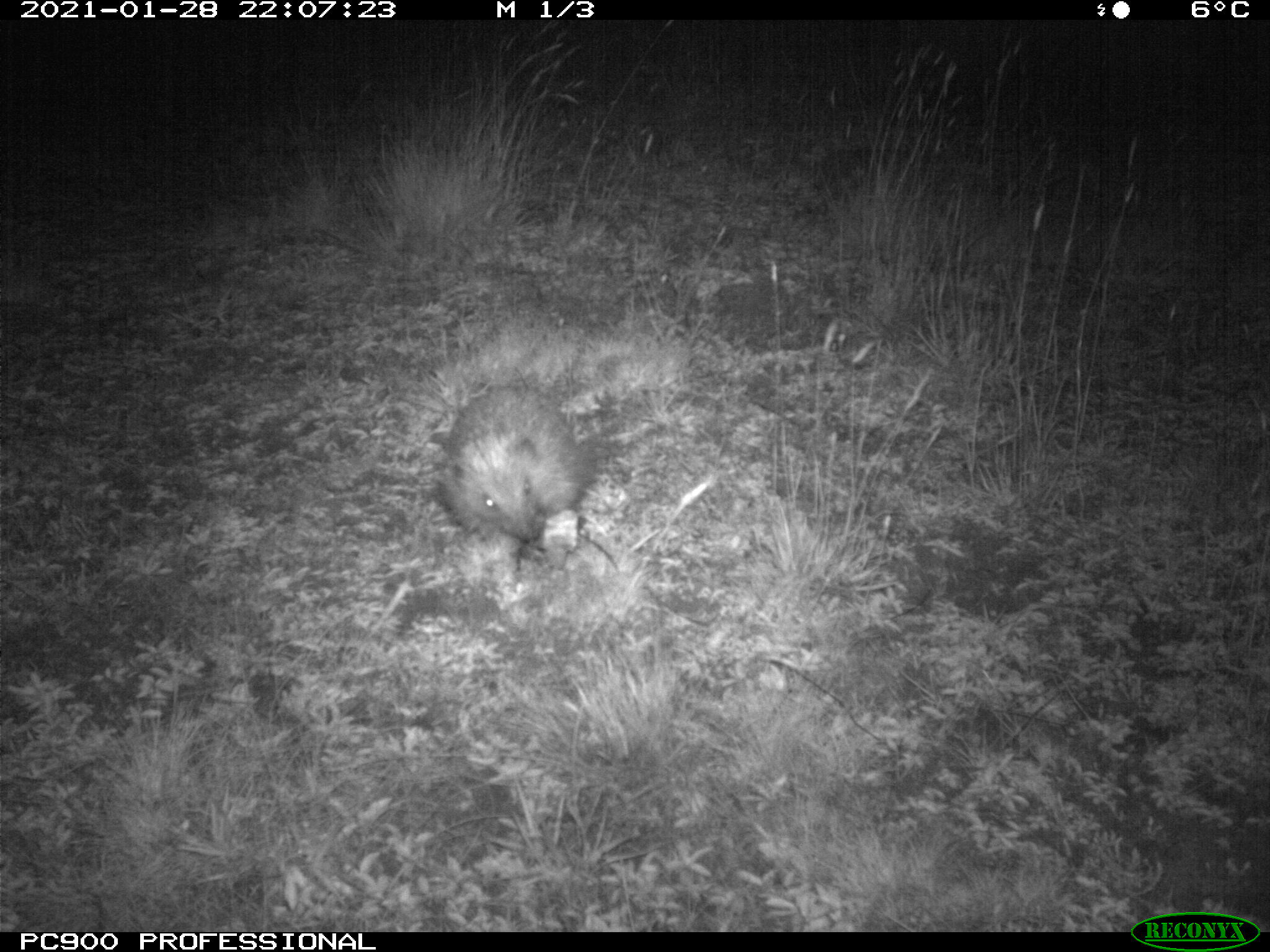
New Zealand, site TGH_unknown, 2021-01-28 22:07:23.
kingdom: Animalia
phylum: Chordata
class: Mammalia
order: Eulipotyphla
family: Erinaceidae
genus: Erinaceus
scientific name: Erinaceus europaeus europaeus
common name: european hedgehog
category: hedgehog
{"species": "hedgehog (european hedgehog) (Erinaceus europaeus europaeus)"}